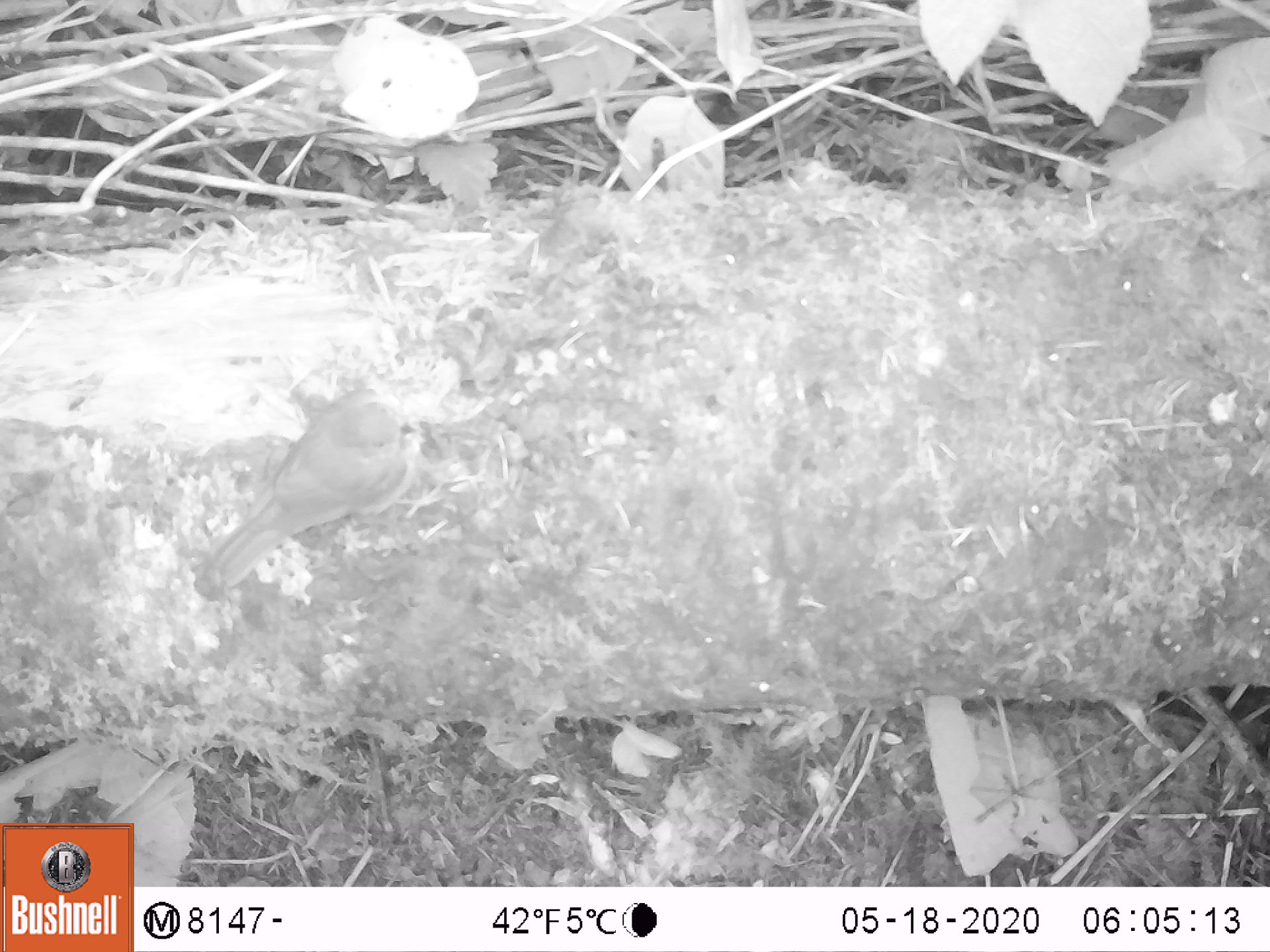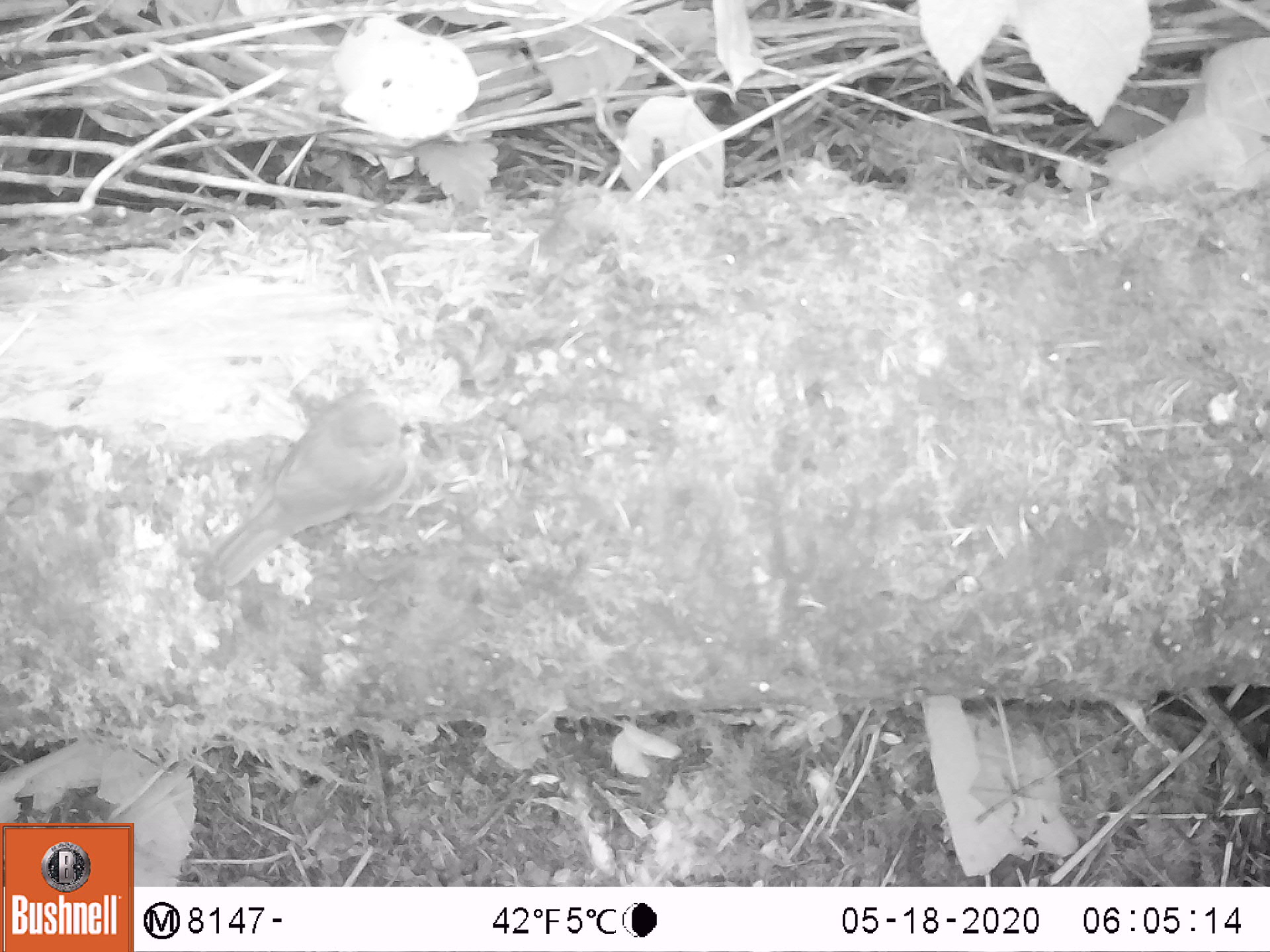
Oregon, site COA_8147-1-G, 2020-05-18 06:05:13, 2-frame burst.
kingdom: Animalia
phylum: Chordata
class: Aves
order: Passeriformes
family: Turdidae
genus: Catharus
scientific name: Catharus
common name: brown thrushes and nightingale-thrushes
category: catharus species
Catharus species (brown thrushes and nightingale-thrushes) (Catharus).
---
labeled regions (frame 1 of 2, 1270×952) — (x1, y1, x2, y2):
catharus species: (198, 372, 442, 605)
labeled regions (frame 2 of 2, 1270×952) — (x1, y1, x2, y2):
catharus species: (191, 366, 451, 605)